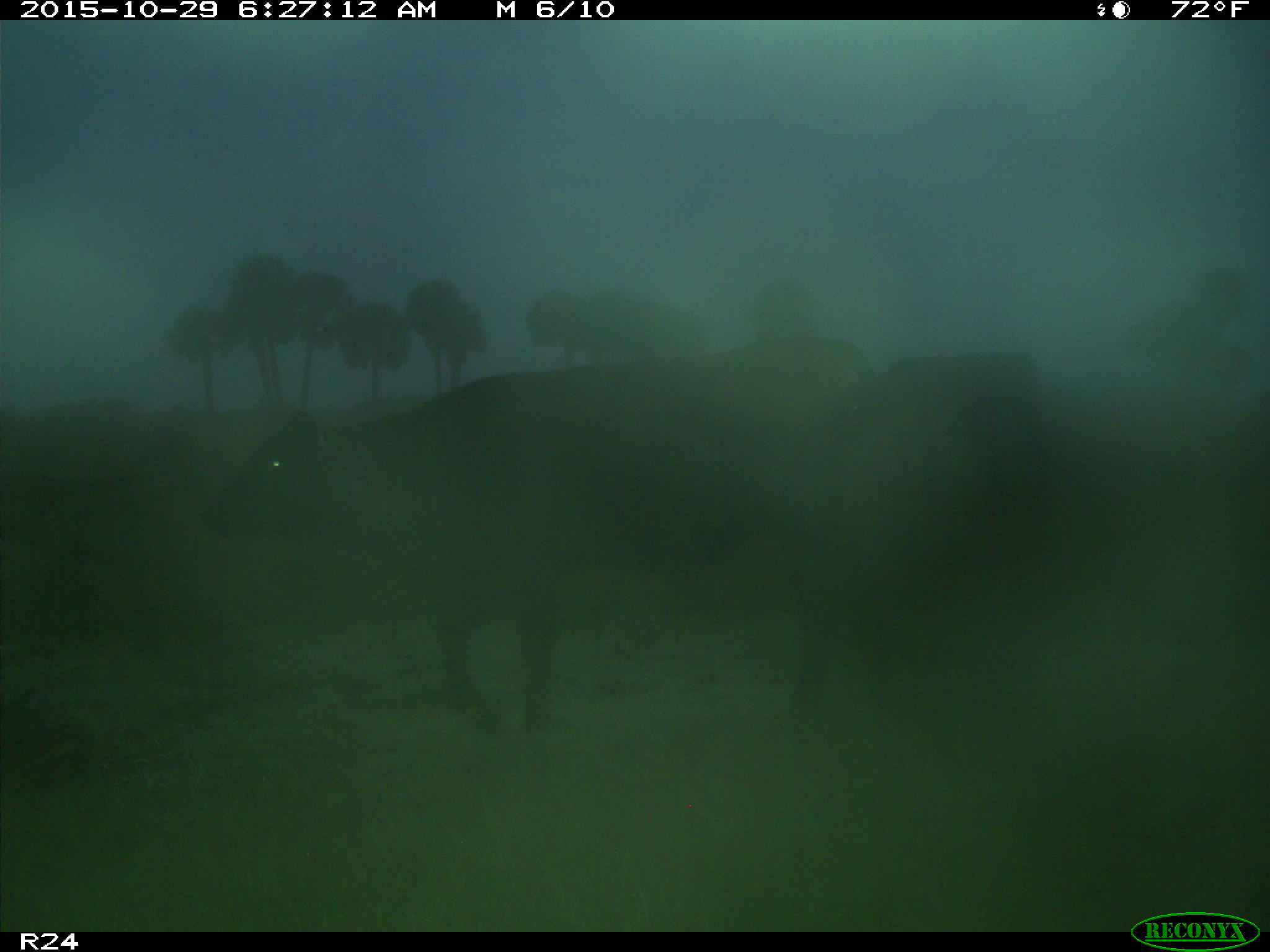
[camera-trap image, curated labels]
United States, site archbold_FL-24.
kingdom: Animalia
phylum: Chordata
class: Mammalia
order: Artiodactyla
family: Bovidae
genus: Bos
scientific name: Bos taurus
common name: domestic cow